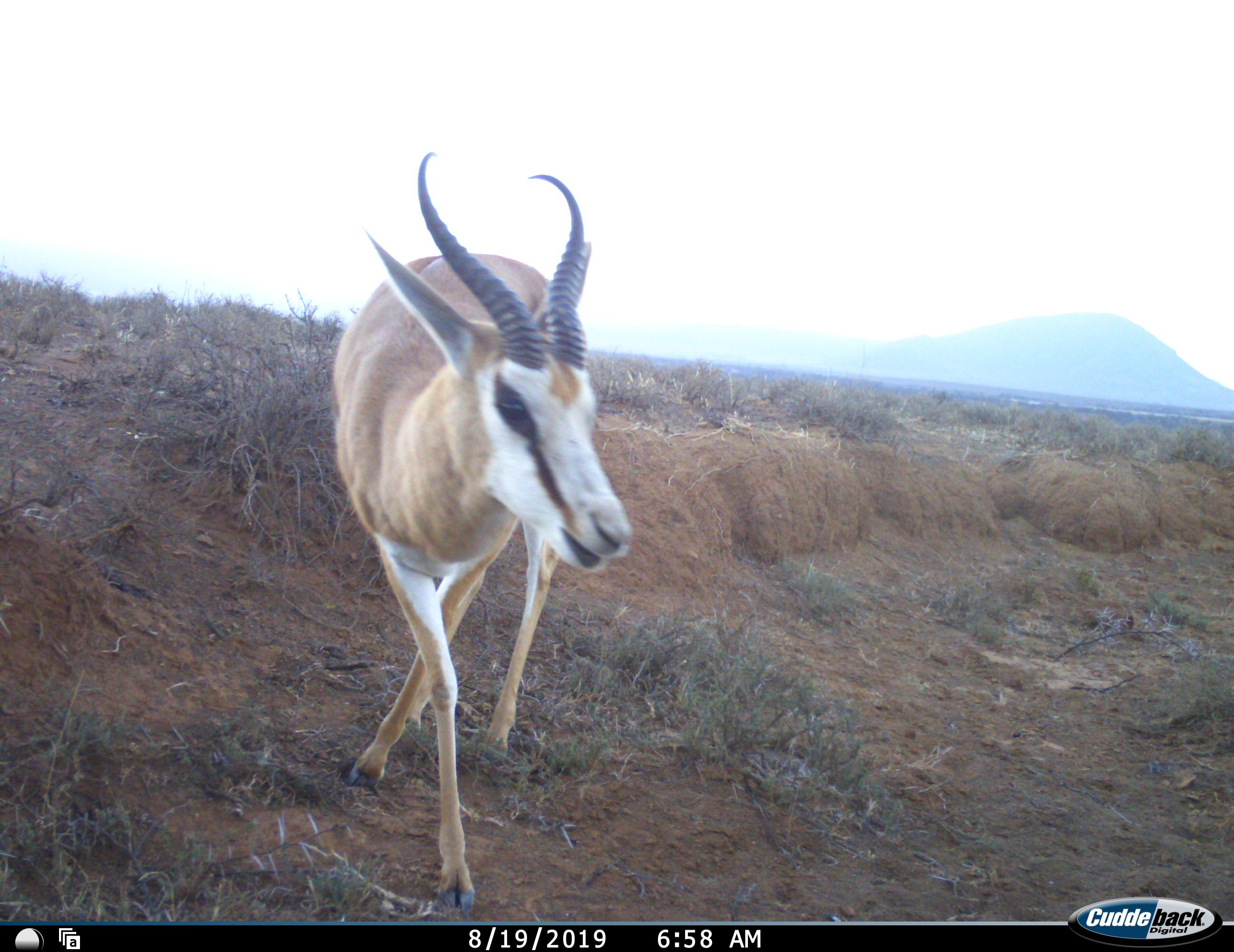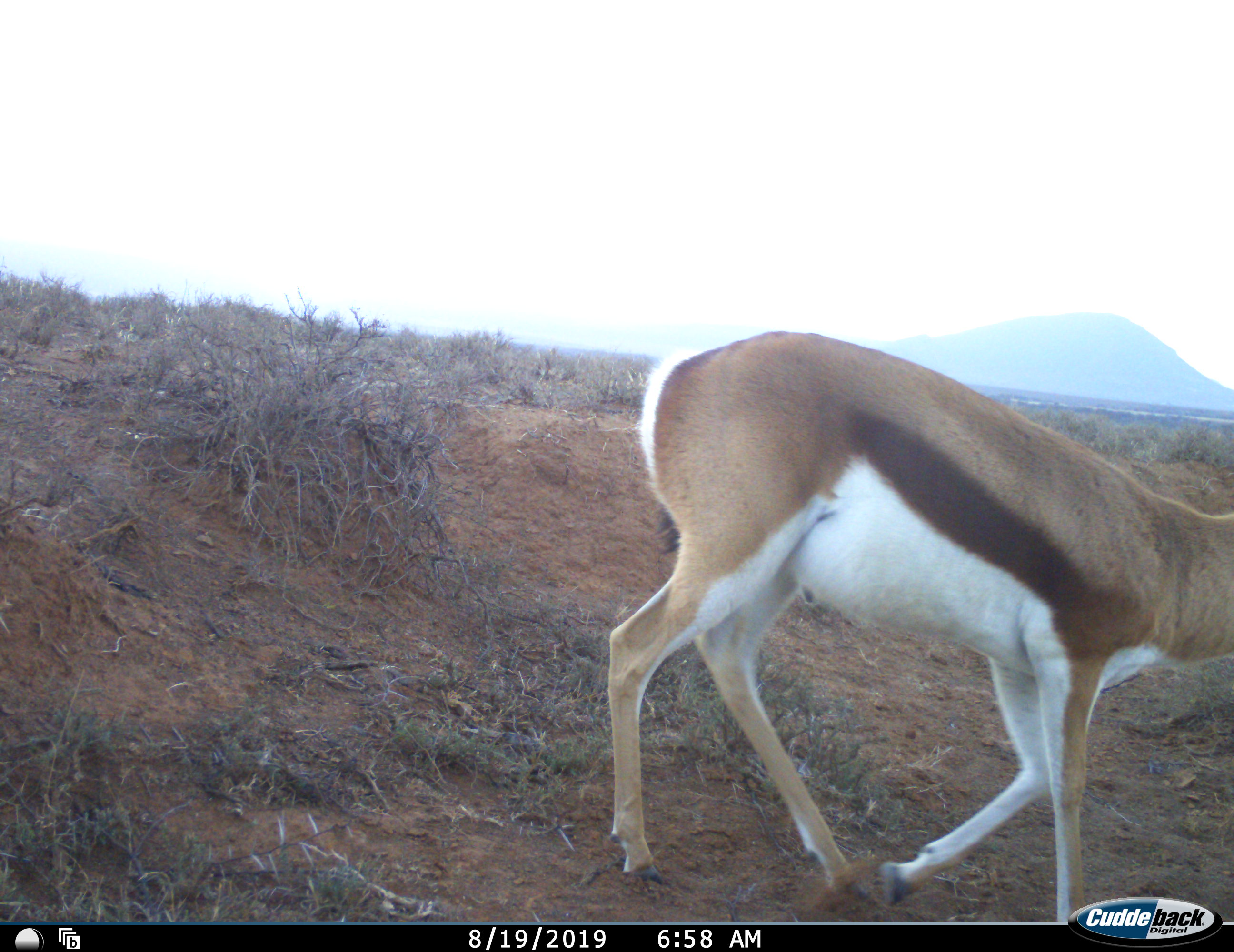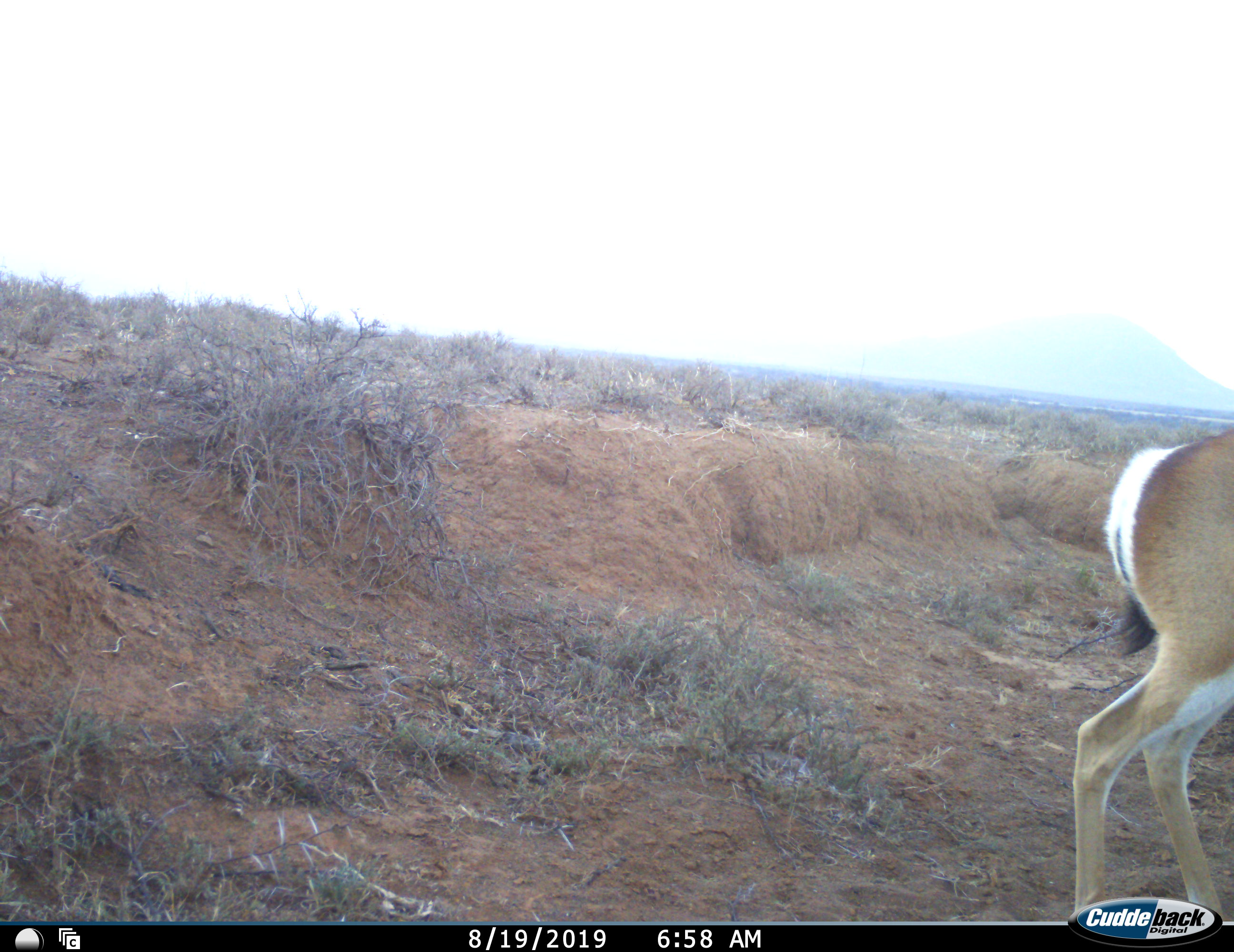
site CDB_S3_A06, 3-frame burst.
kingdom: Animalia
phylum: Chordata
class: Mammalia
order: Artiodactyla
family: Bovidae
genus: Antidorcas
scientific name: Antidorcas marsupialis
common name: springbok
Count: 1.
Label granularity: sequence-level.